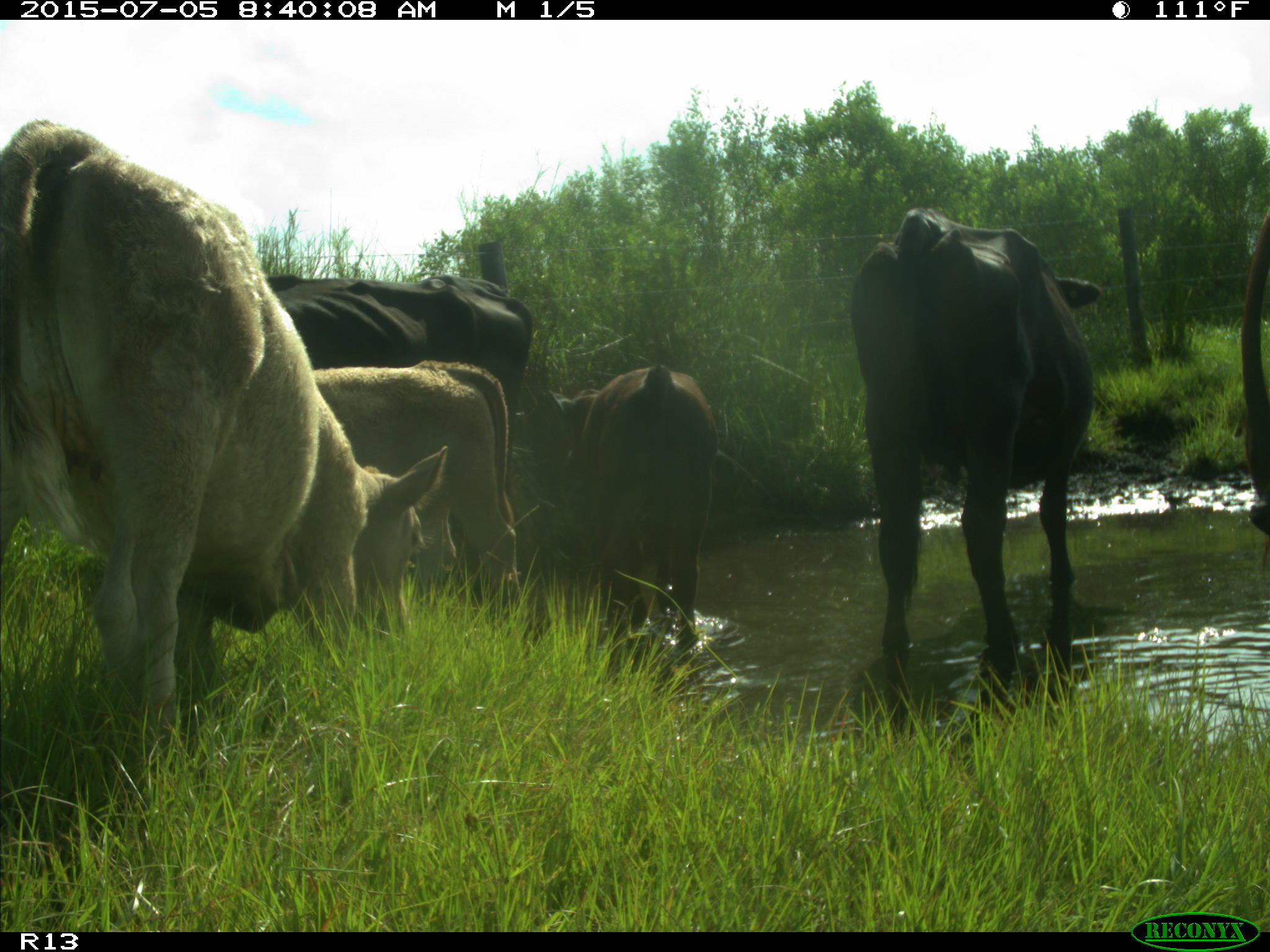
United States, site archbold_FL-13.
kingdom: Animalia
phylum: Chordata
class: Mammalia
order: Artiodactyla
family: Bovidae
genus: Bos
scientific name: Bos taurus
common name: domestic cow